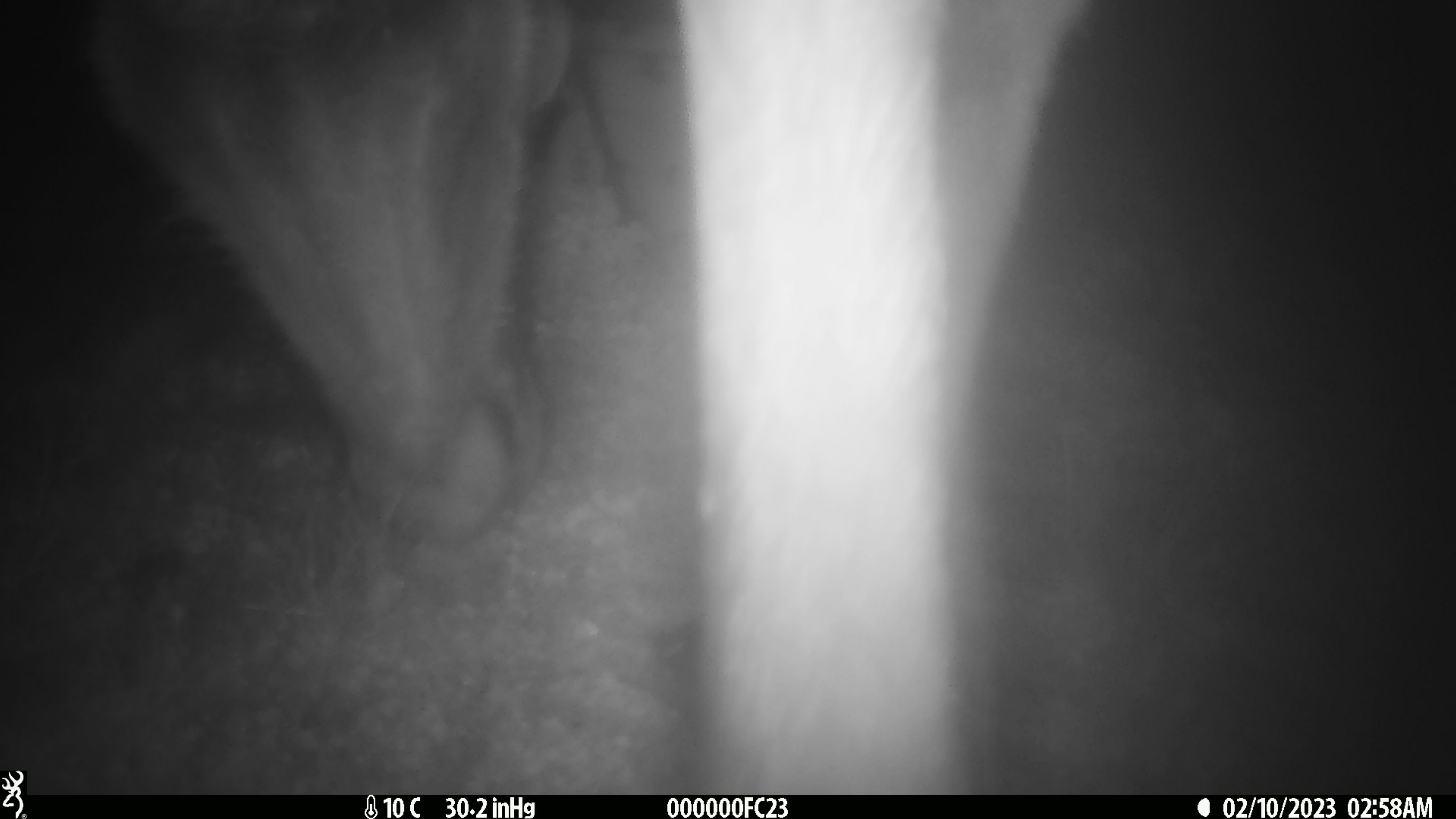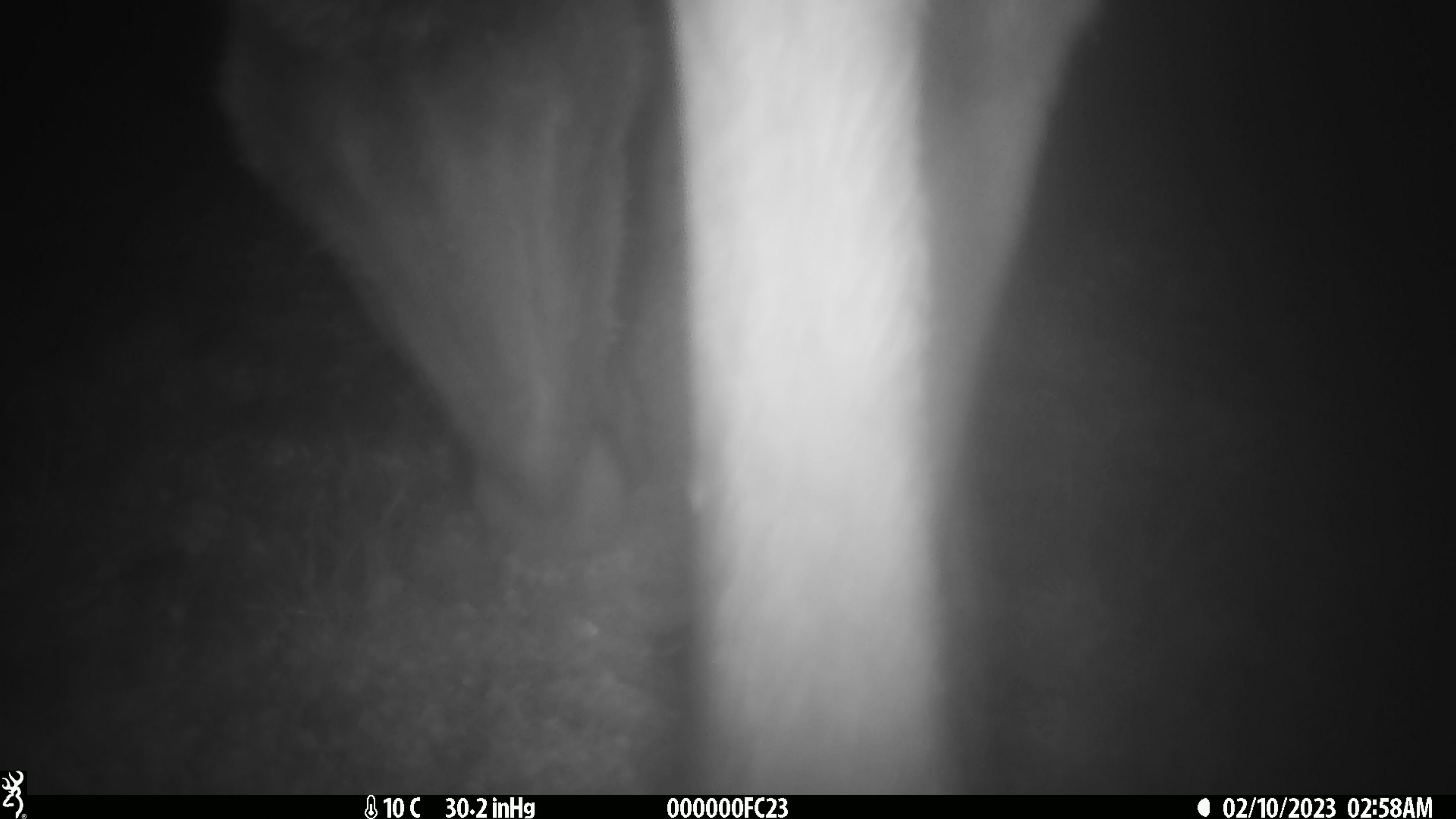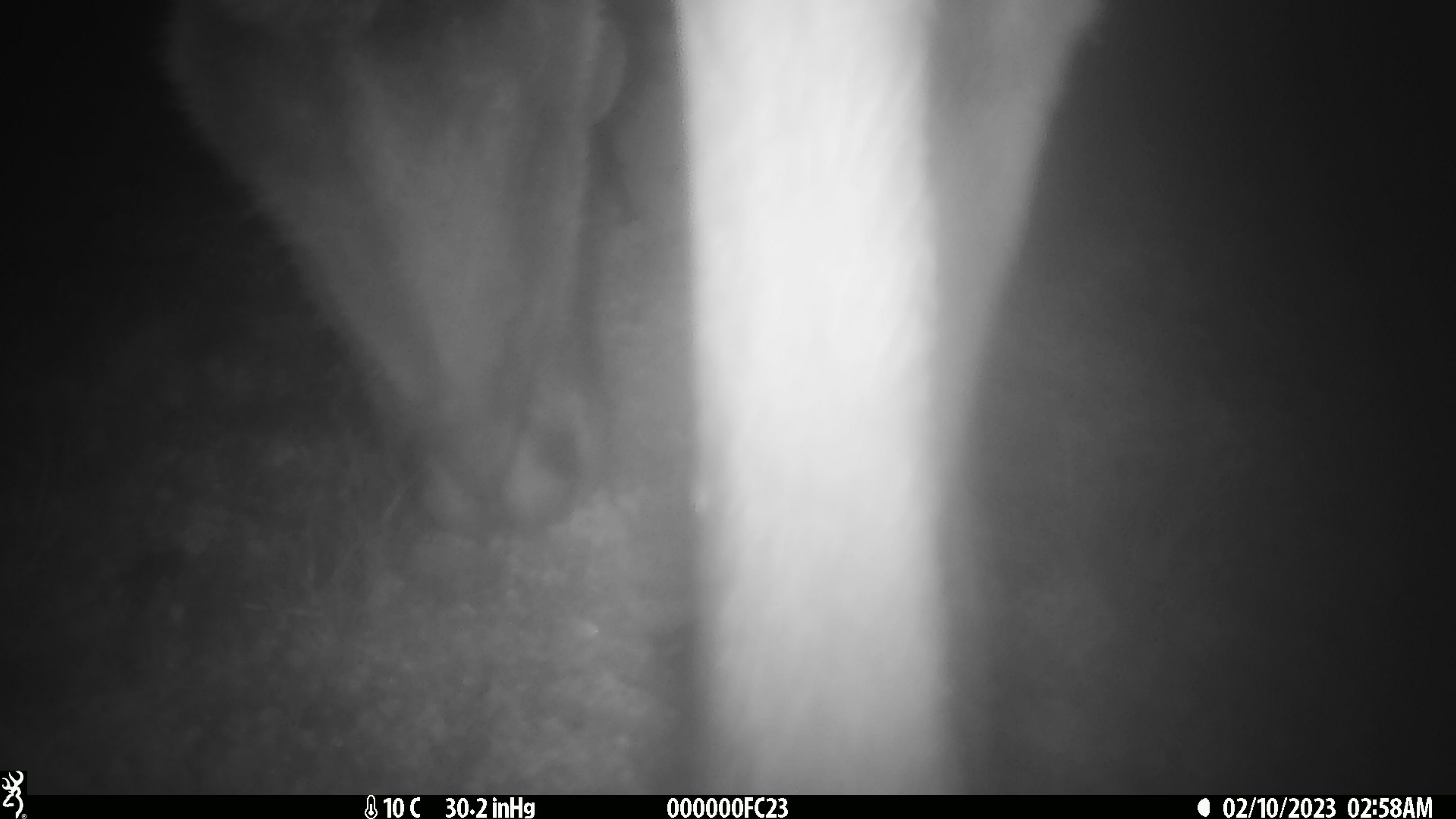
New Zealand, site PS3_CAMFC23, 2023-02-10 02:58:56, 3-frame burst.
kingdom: Animalia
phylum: Chordata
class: Mammalia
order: Artiodactyla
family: Cervidae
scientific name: Cervidae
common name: deer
Deer (Cervidae).